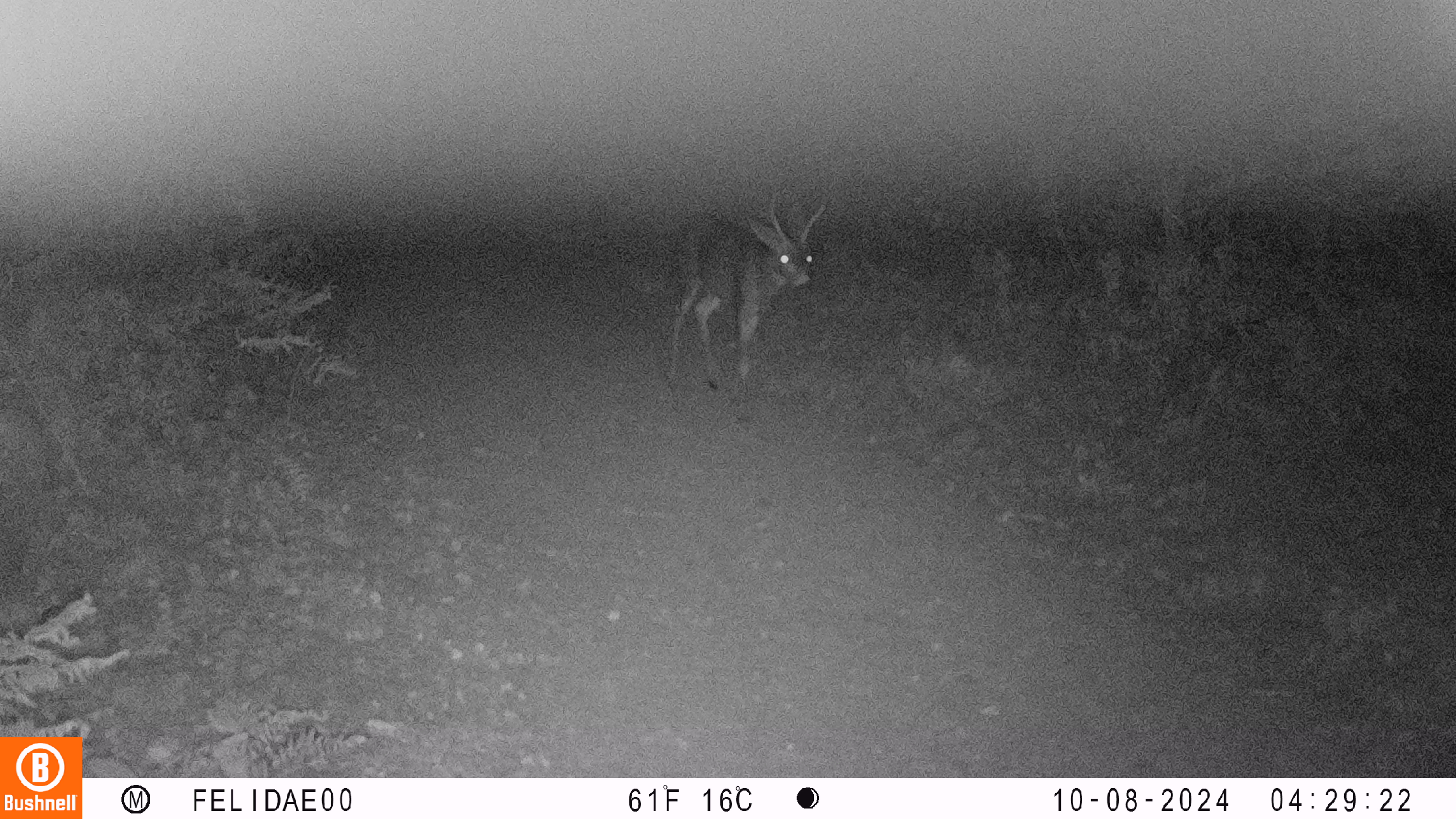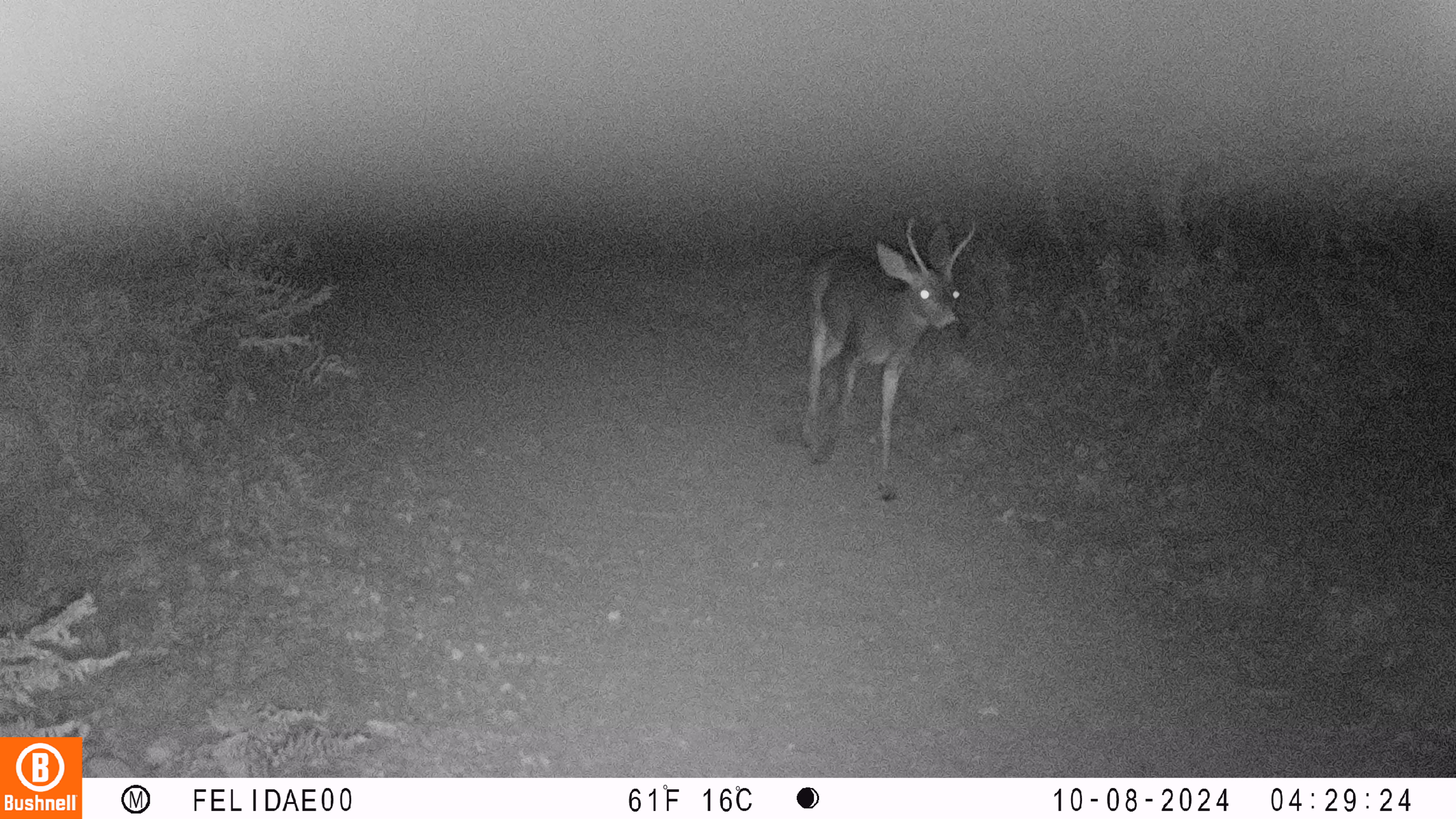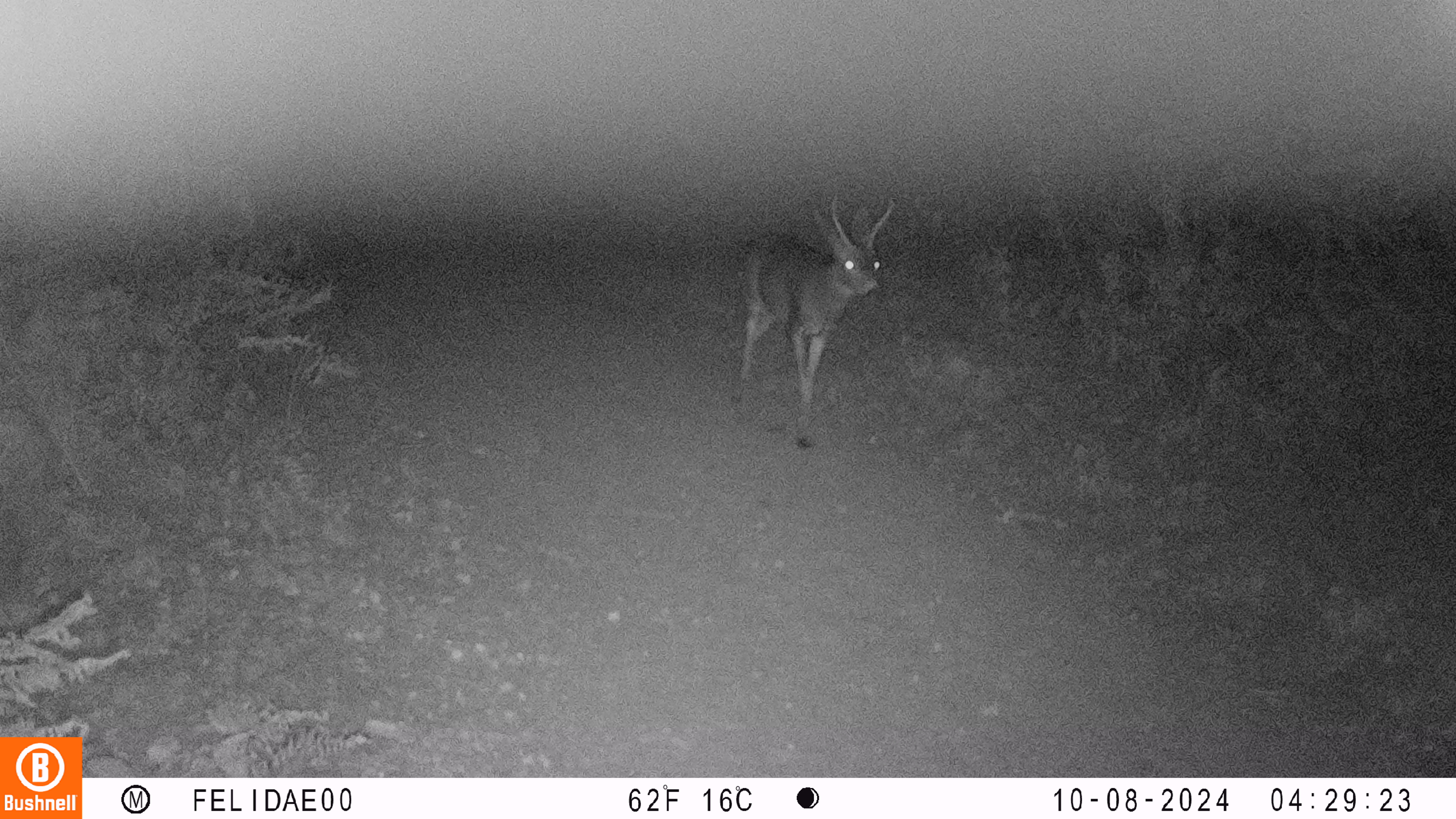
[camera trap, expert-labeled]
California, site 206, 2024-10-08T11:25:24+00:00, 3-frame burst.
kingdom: Animalia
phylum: Chordata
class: Mammalia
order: Artiodactyla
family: Cervidae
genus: Odocoileus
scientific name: Odocoileus hemionus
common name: mule deer